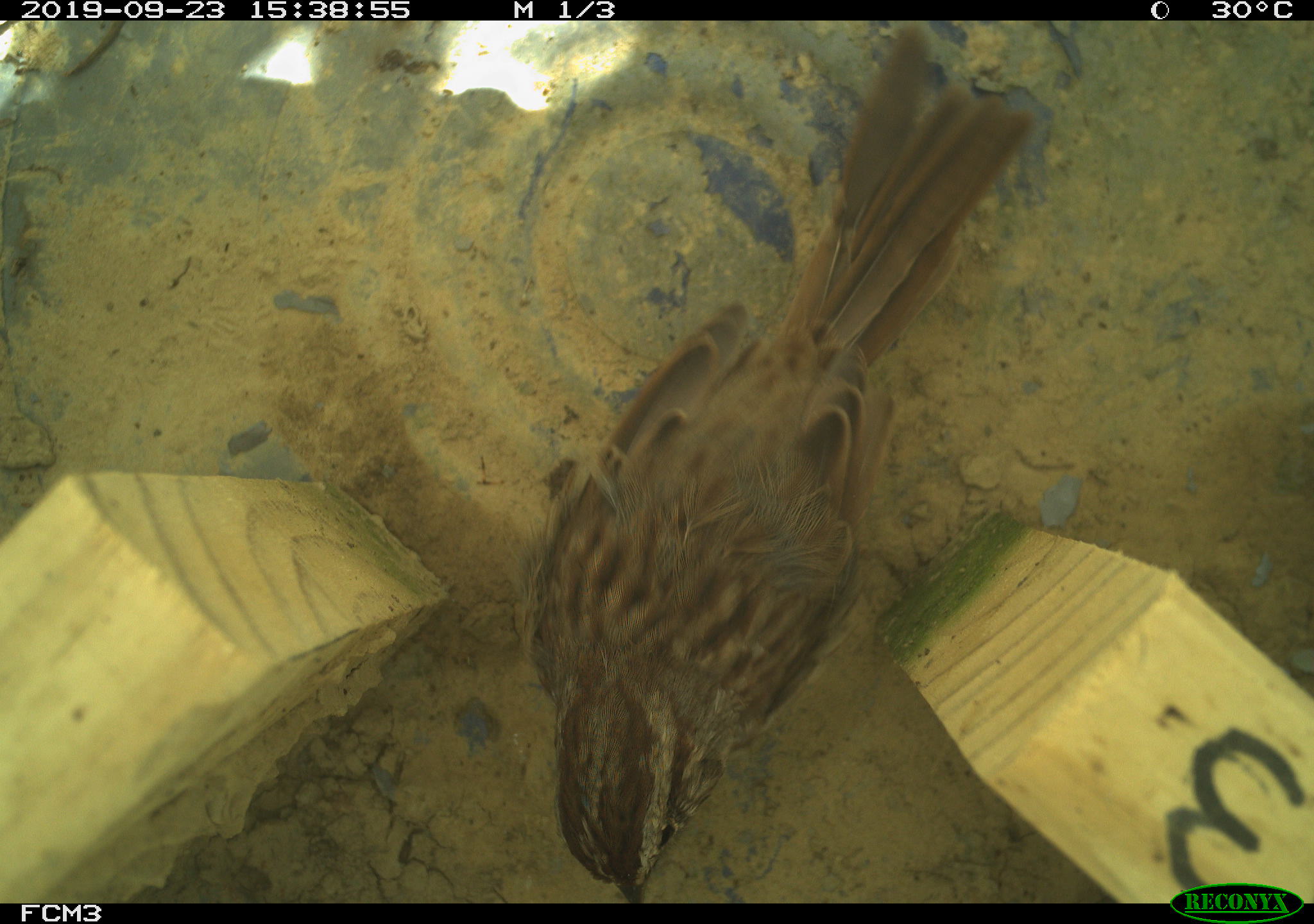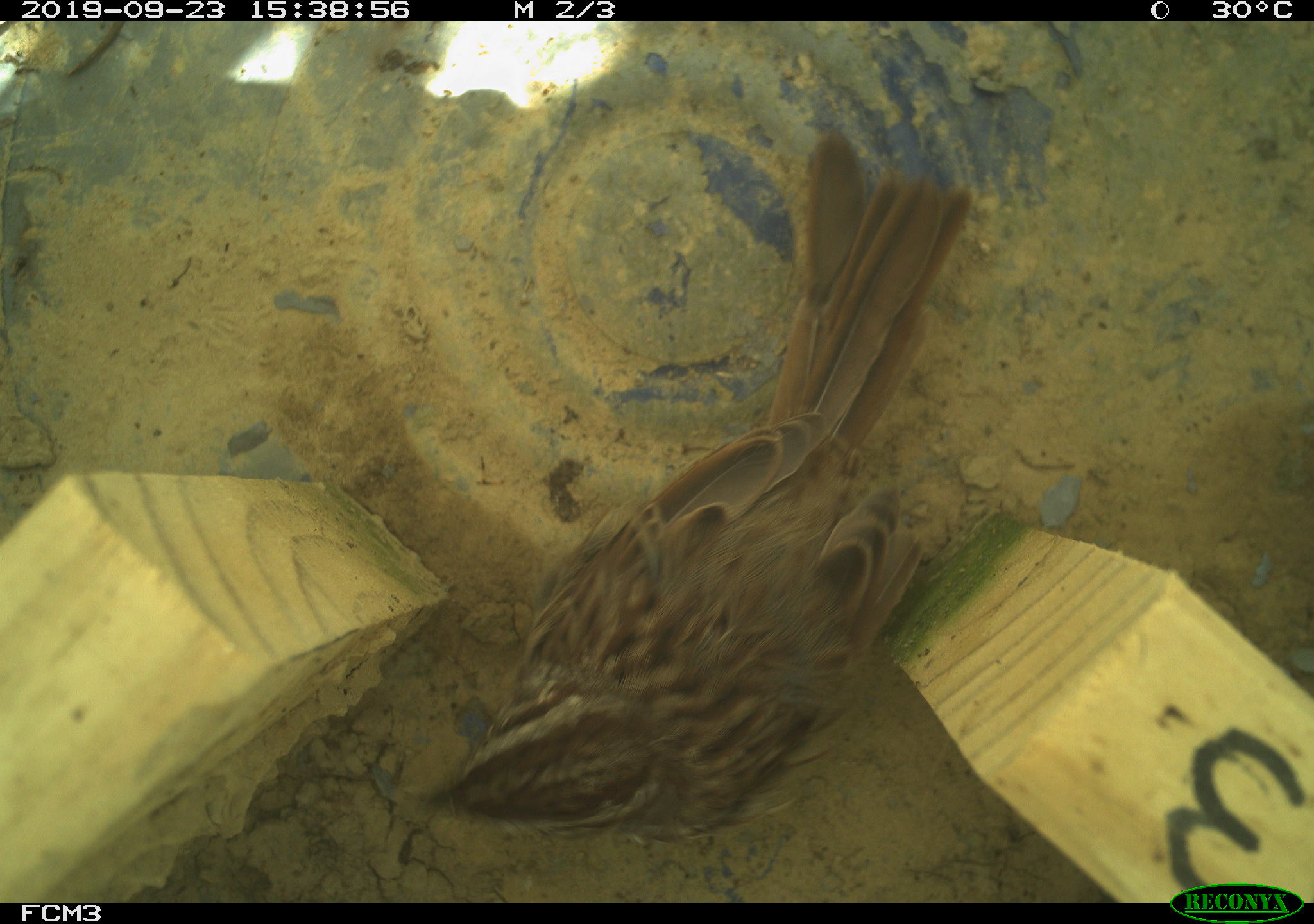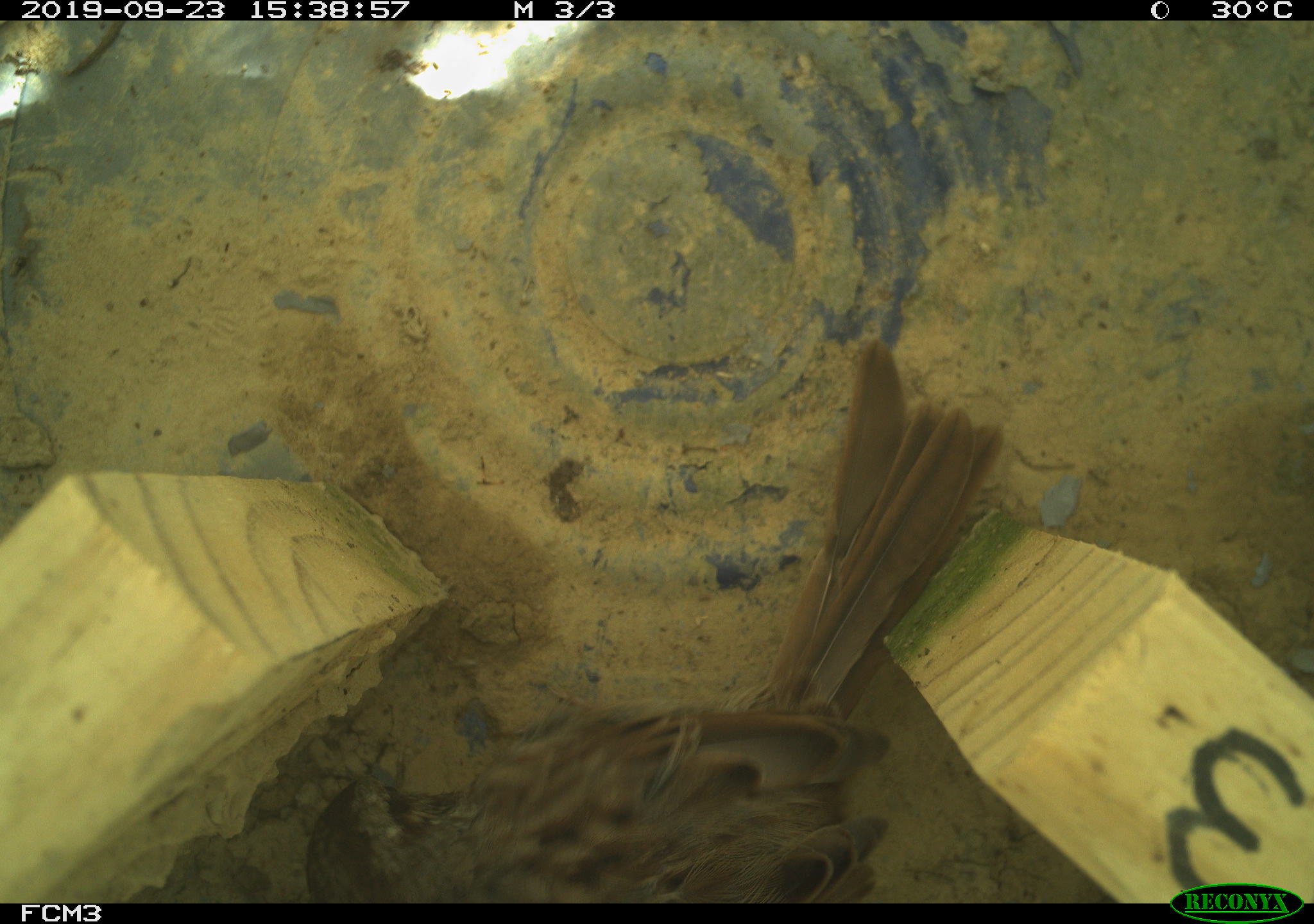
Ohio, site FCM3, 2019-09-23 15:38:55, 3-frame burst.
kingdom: Animalia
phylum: Chordata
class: Aves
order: Passeriformes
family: Passerellidae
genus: Melospiza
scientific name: Melospiza melodia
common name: song sparrow